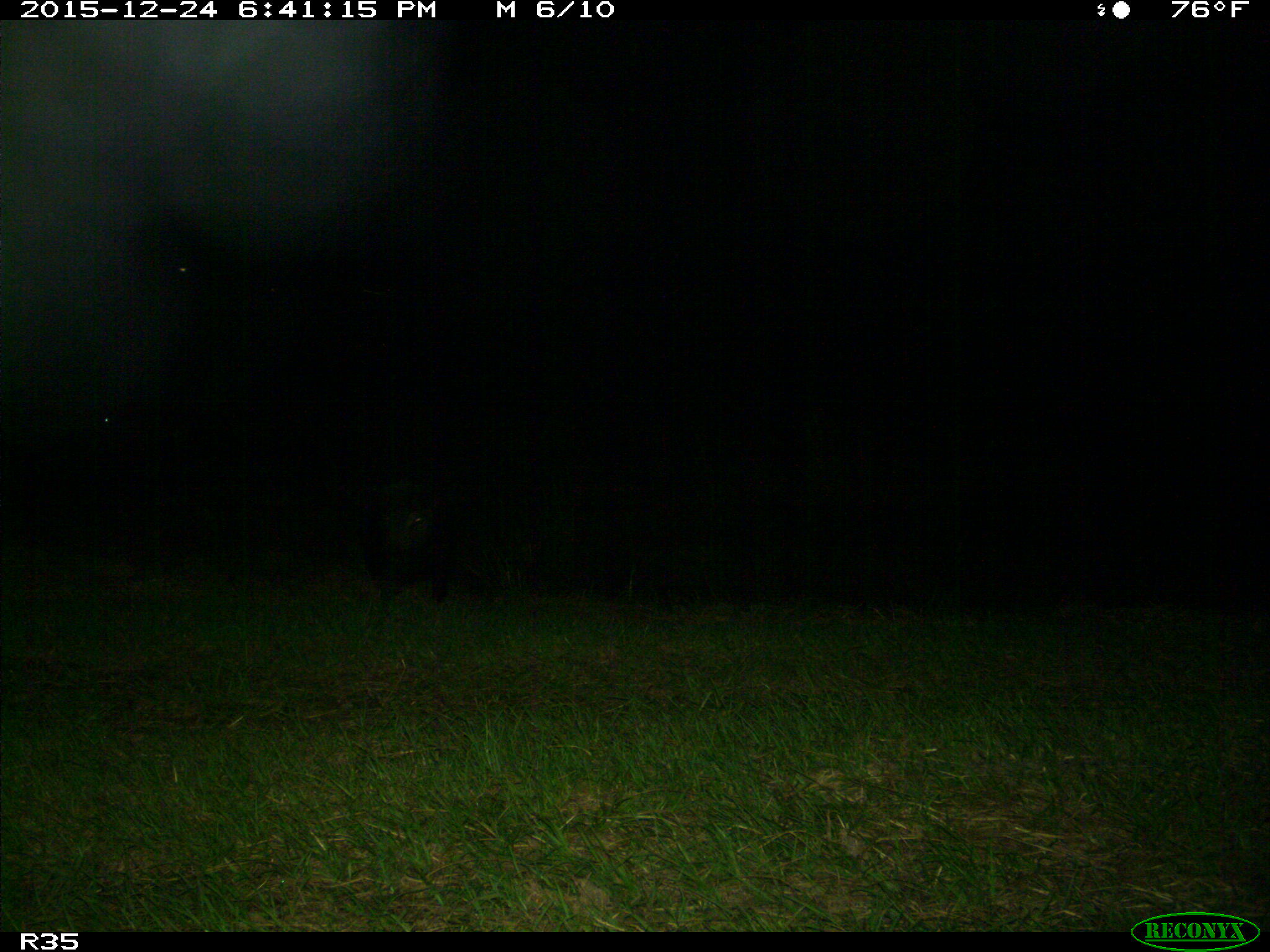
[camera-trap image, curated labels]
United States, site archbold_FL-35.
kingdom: Animalia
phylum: Chordata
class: Mammalia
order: Artiodactyla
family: Suidae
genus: Sus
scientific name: Sus scrofa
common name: wild boar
Sus scrofa (wild boar).